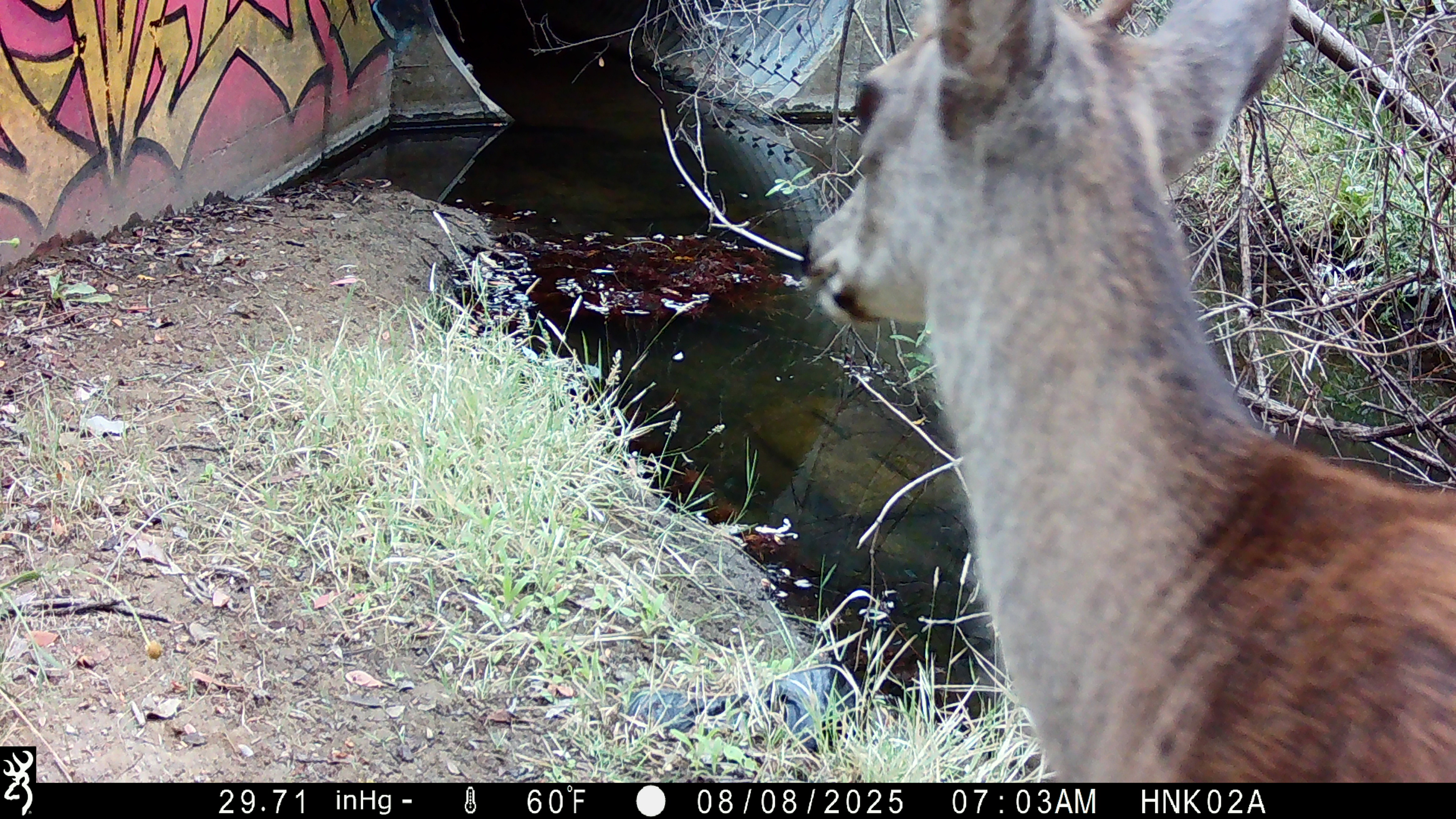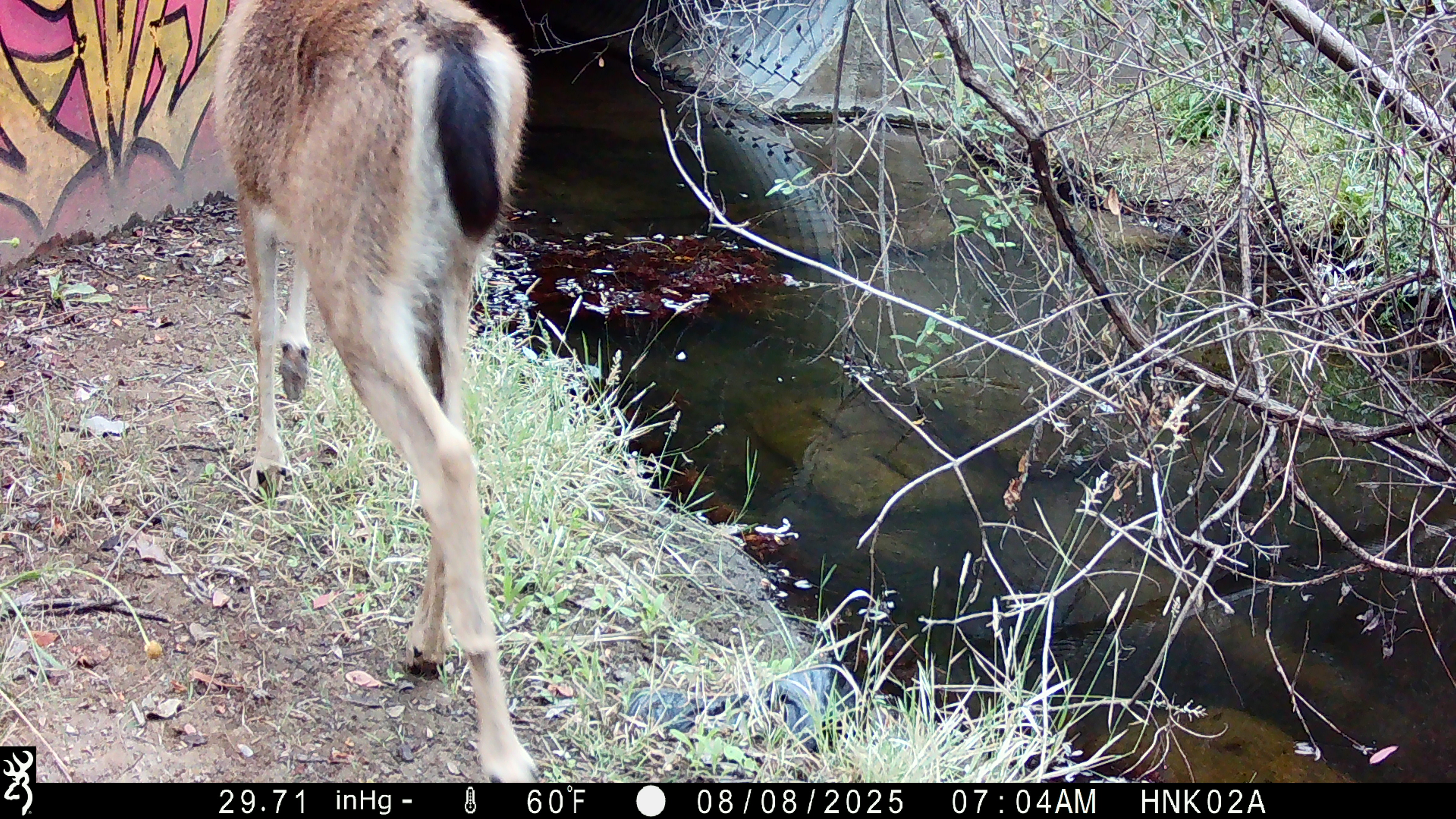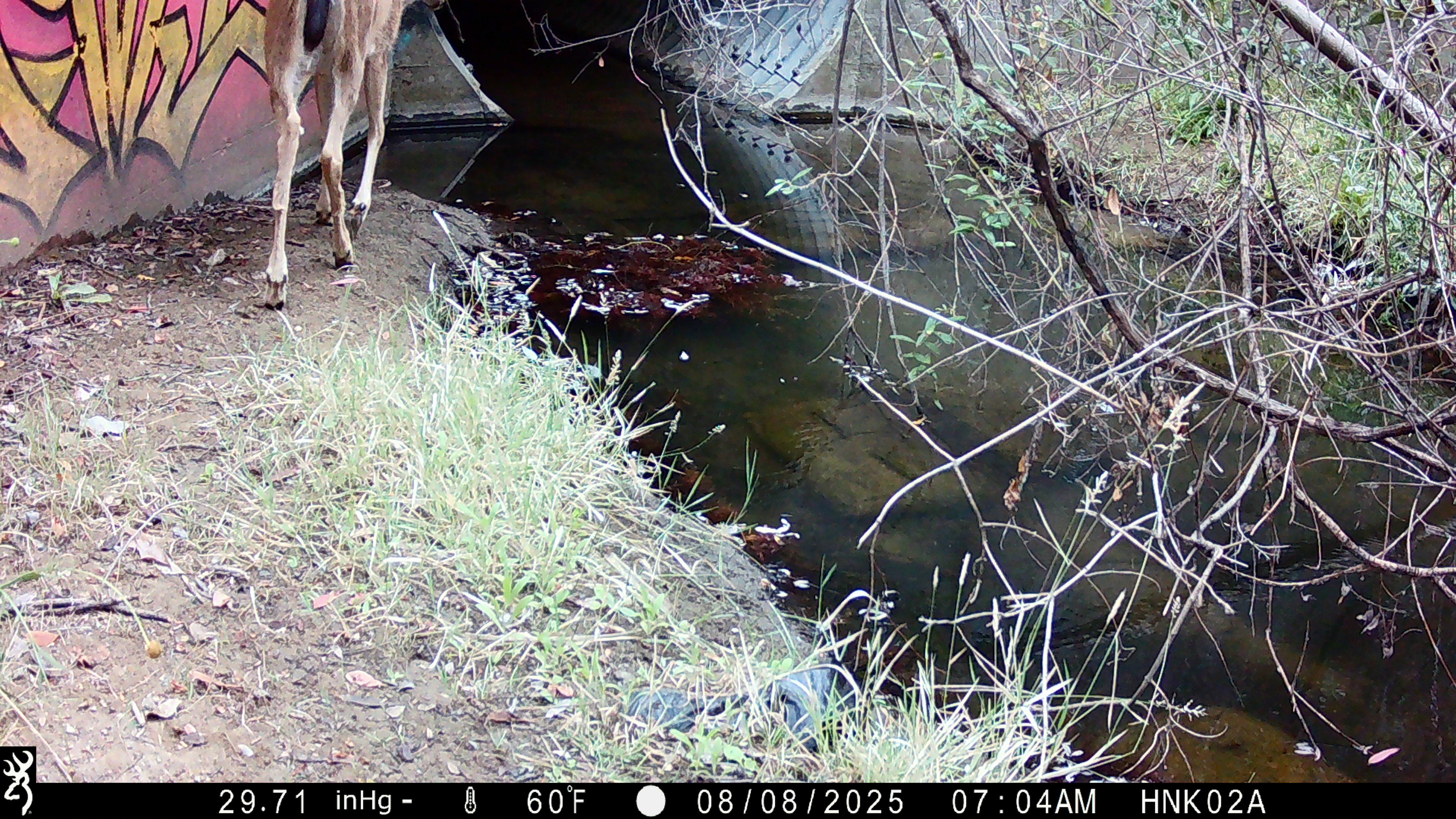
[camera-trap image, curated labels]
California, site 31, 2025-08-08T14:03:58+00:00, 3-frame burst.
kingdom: Animalia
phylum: Chordata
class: Mammalia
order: Artiodactyla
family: Cervidae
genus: Odocoileus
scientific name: Odocoileus hemionus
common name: mule deer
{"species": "mule deer (Odocoileus hemionus)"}